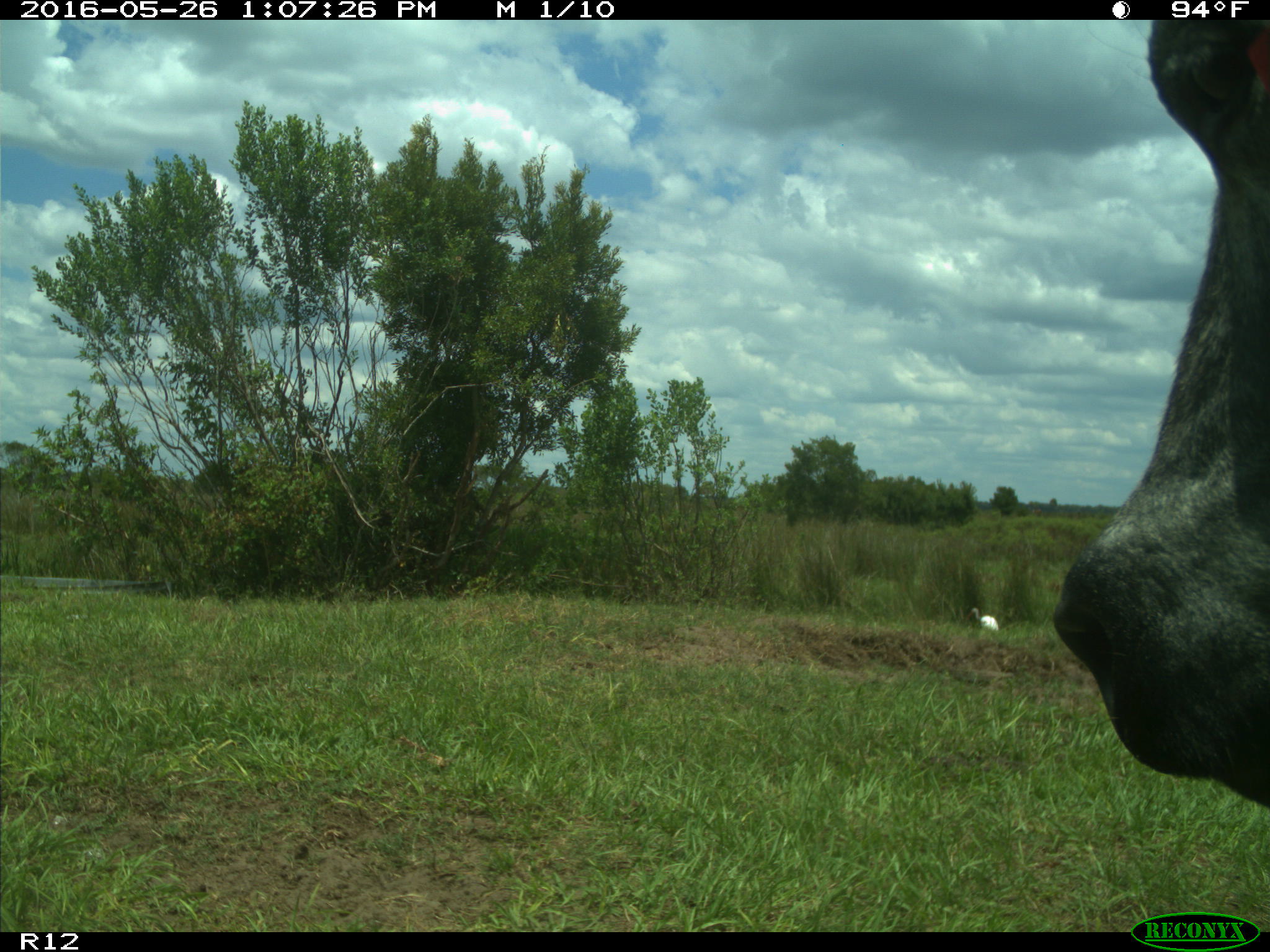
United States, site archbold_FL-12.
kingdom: Animalia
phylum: Chordata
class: Mammalia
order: Artiodactyla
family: Bovidae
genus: Bos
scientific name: Bos taurus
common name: domestic cow